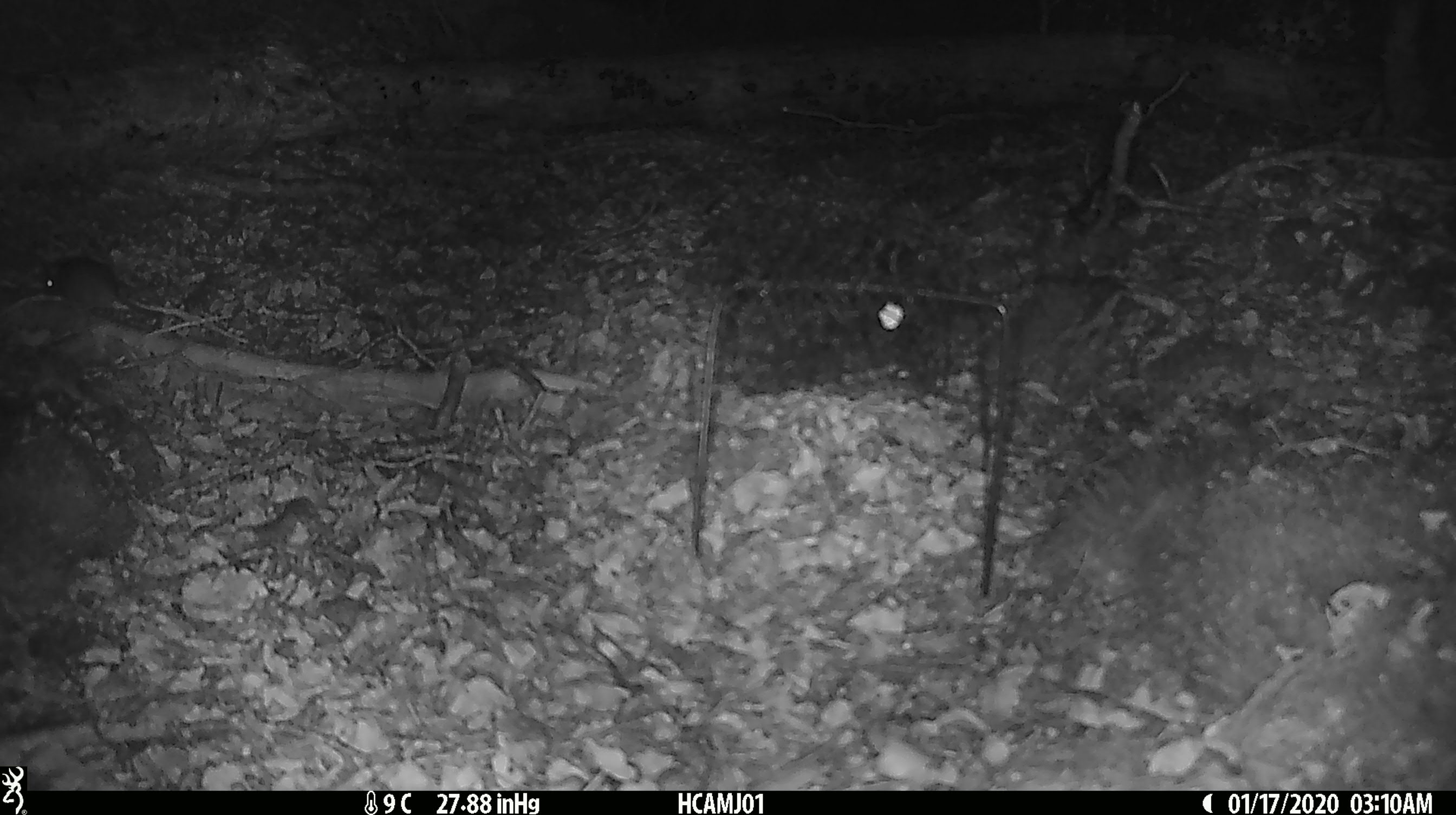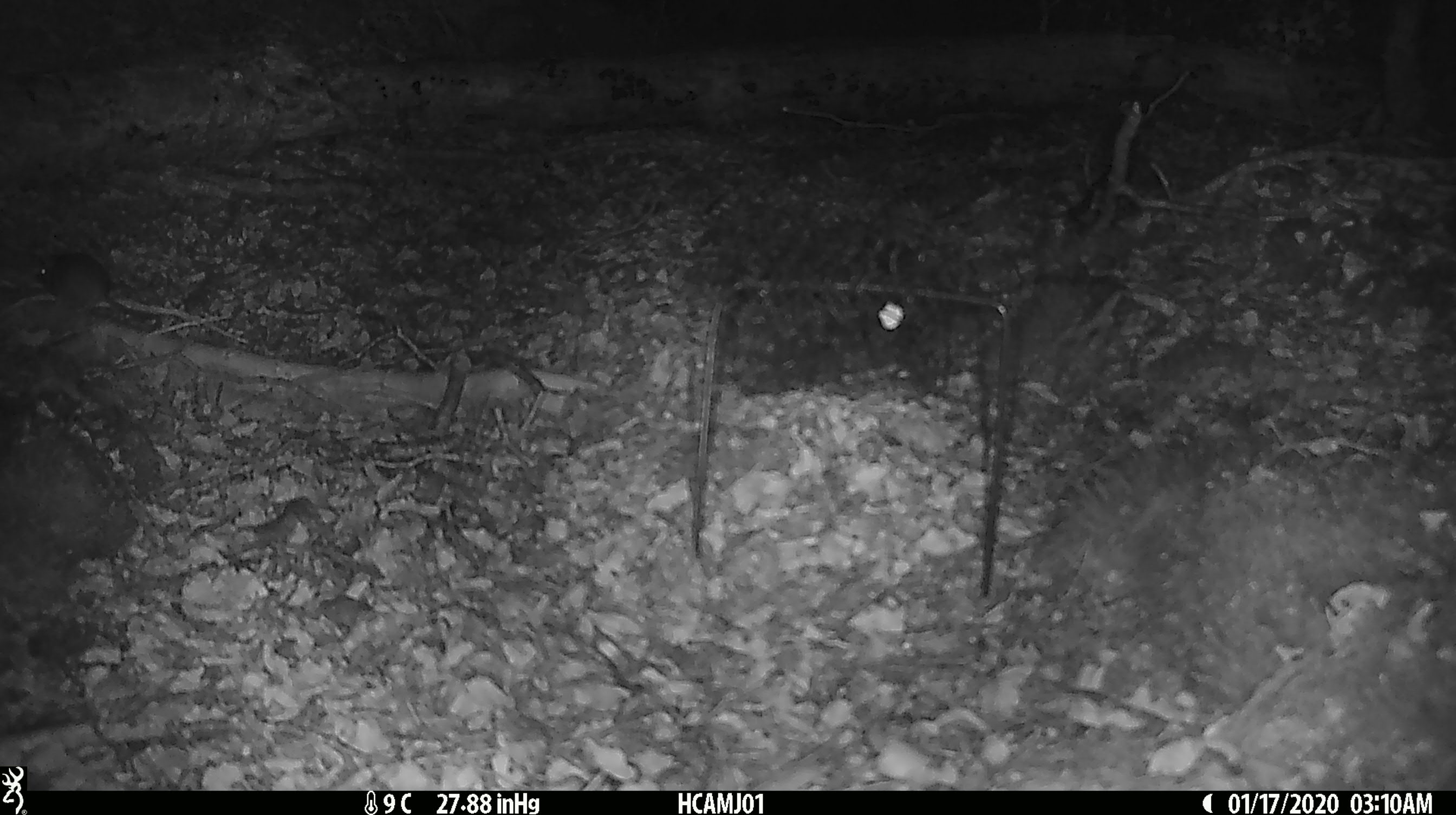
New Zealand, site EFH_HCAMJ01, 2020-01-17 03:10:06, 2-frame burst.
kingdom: Animalia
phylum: Chordata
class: Mammalia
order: Rodentia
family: Muridae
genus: Mus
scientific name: Mus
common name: mouse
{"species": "mouse (Mus)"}